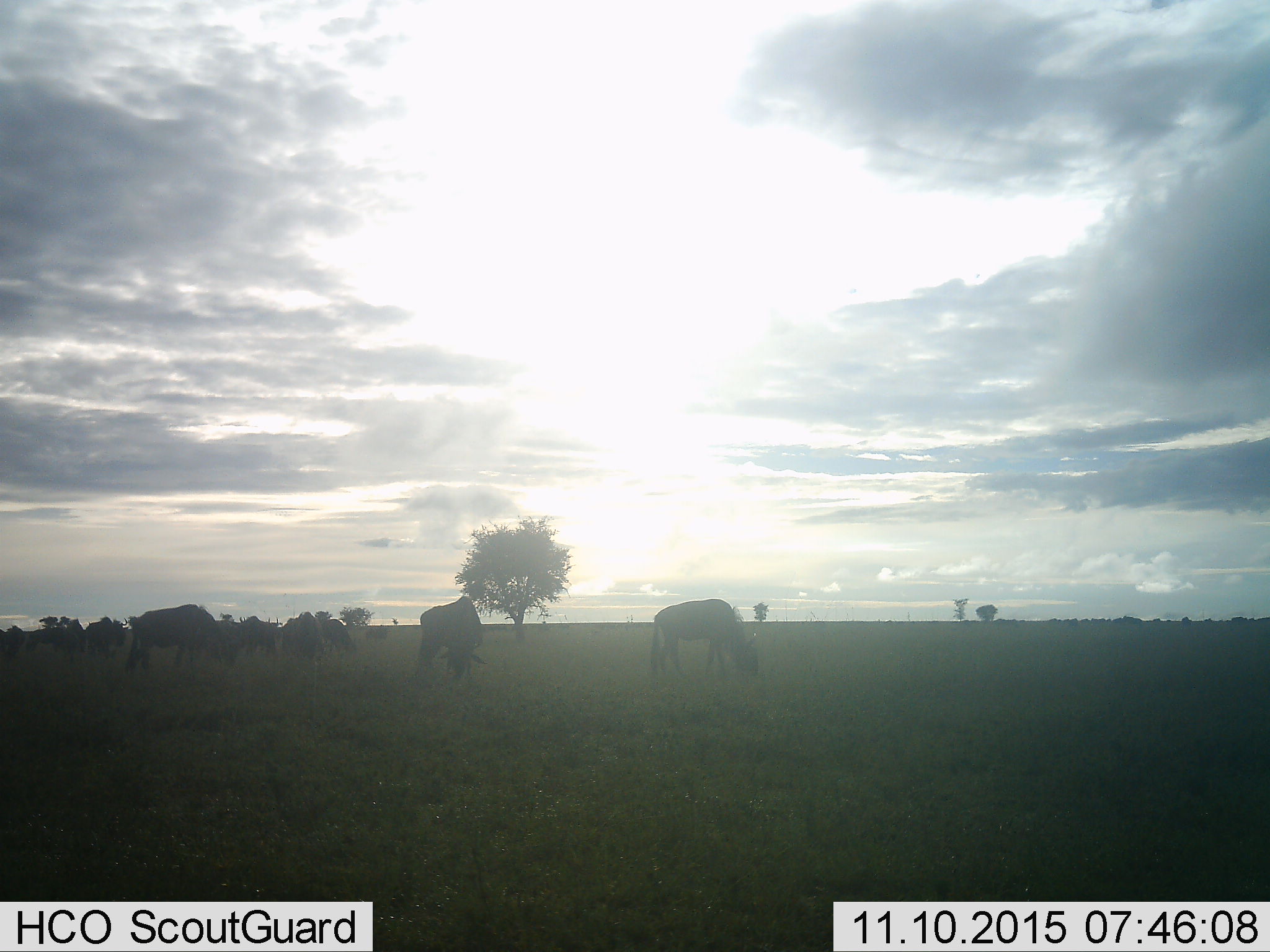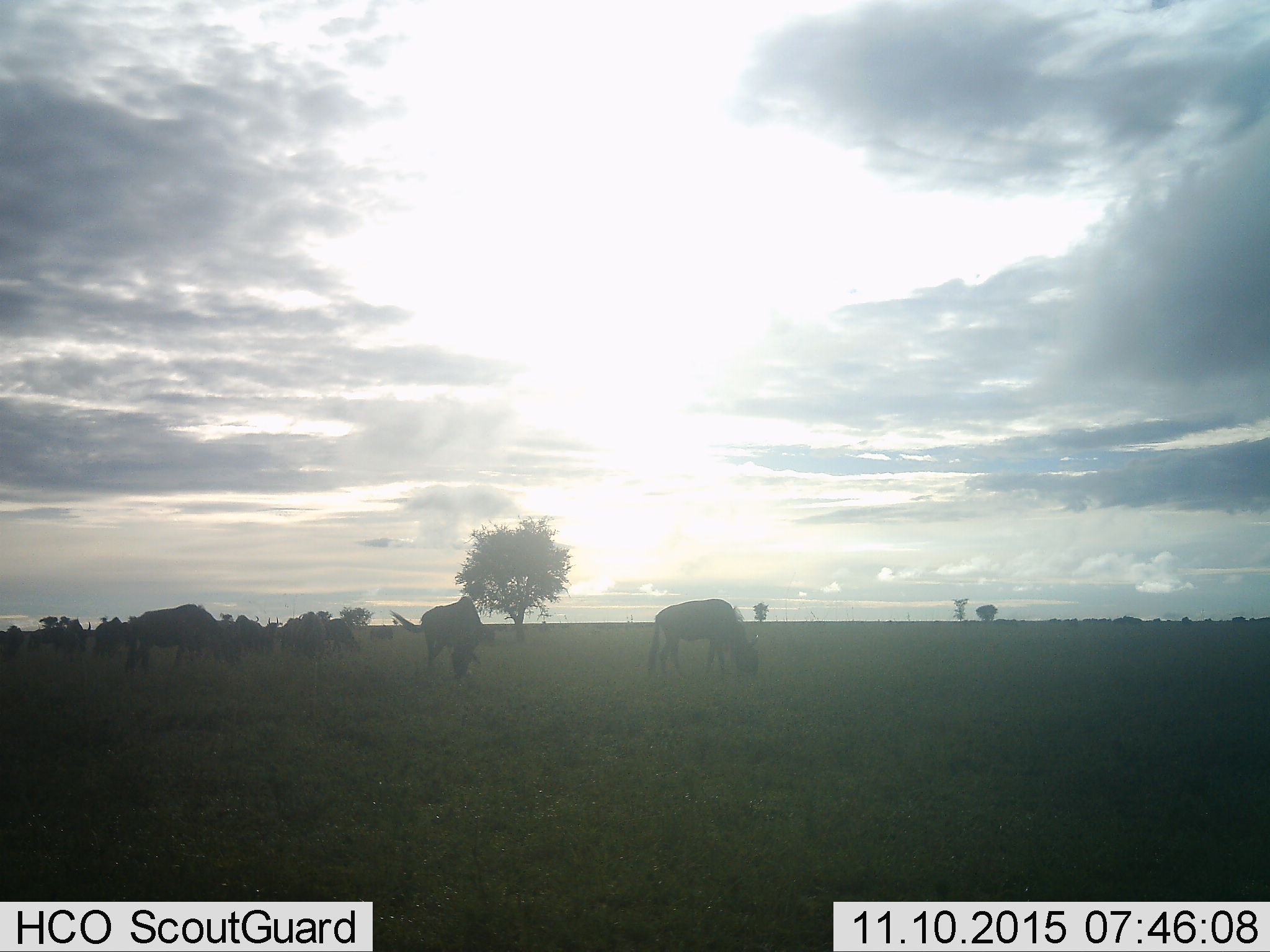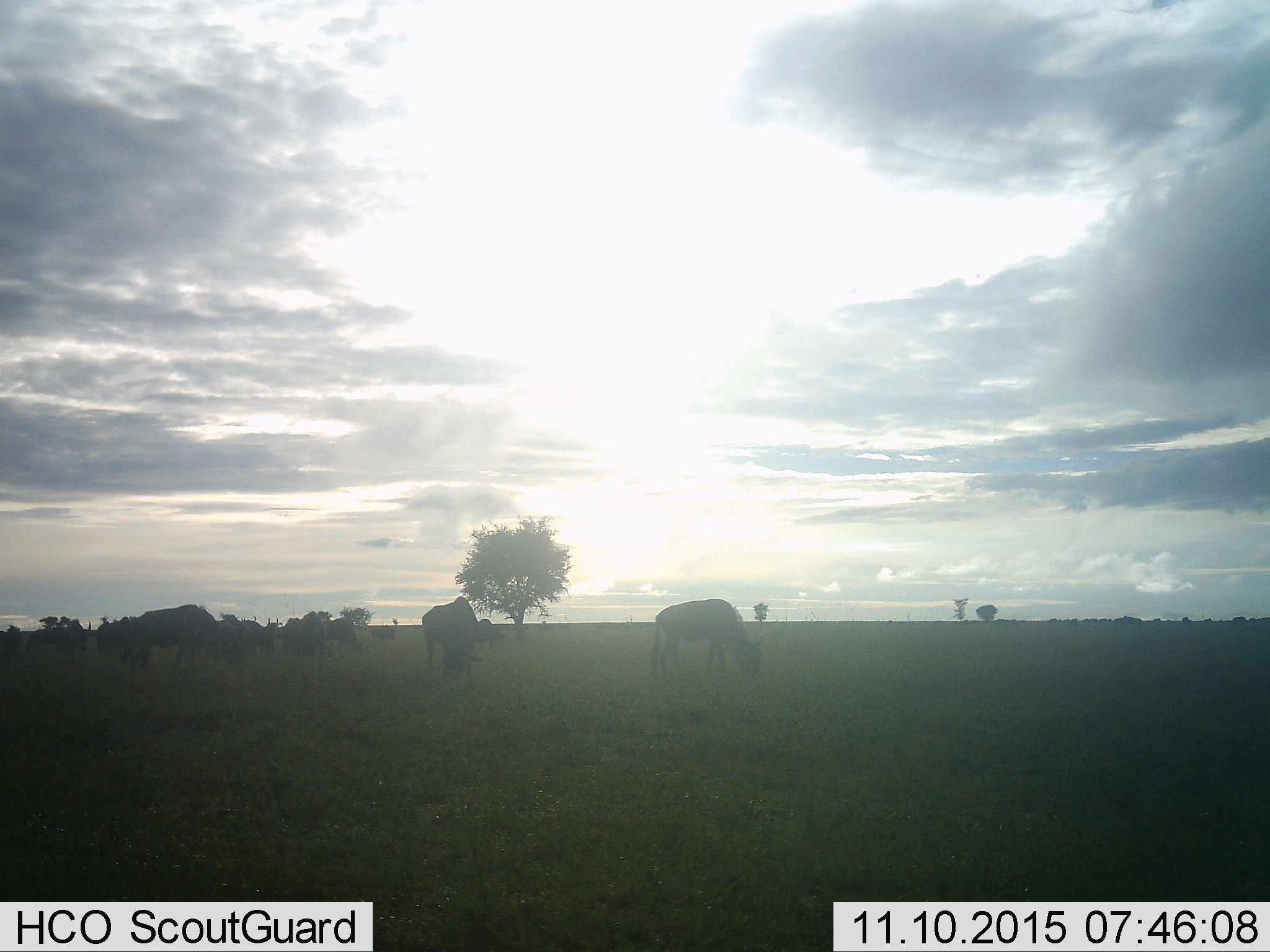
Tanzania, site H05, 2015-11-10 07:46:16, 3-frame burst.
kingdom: Animalia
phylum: Chordata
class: Mammalia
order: Artiodactyla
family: Bovidae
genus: Connochaetes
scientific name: Connochaetes taurinus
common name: blue wildebeest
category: wildebeest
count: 11-50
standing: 62%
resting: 12%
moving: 25%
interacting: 12%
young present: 12%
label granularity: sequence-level